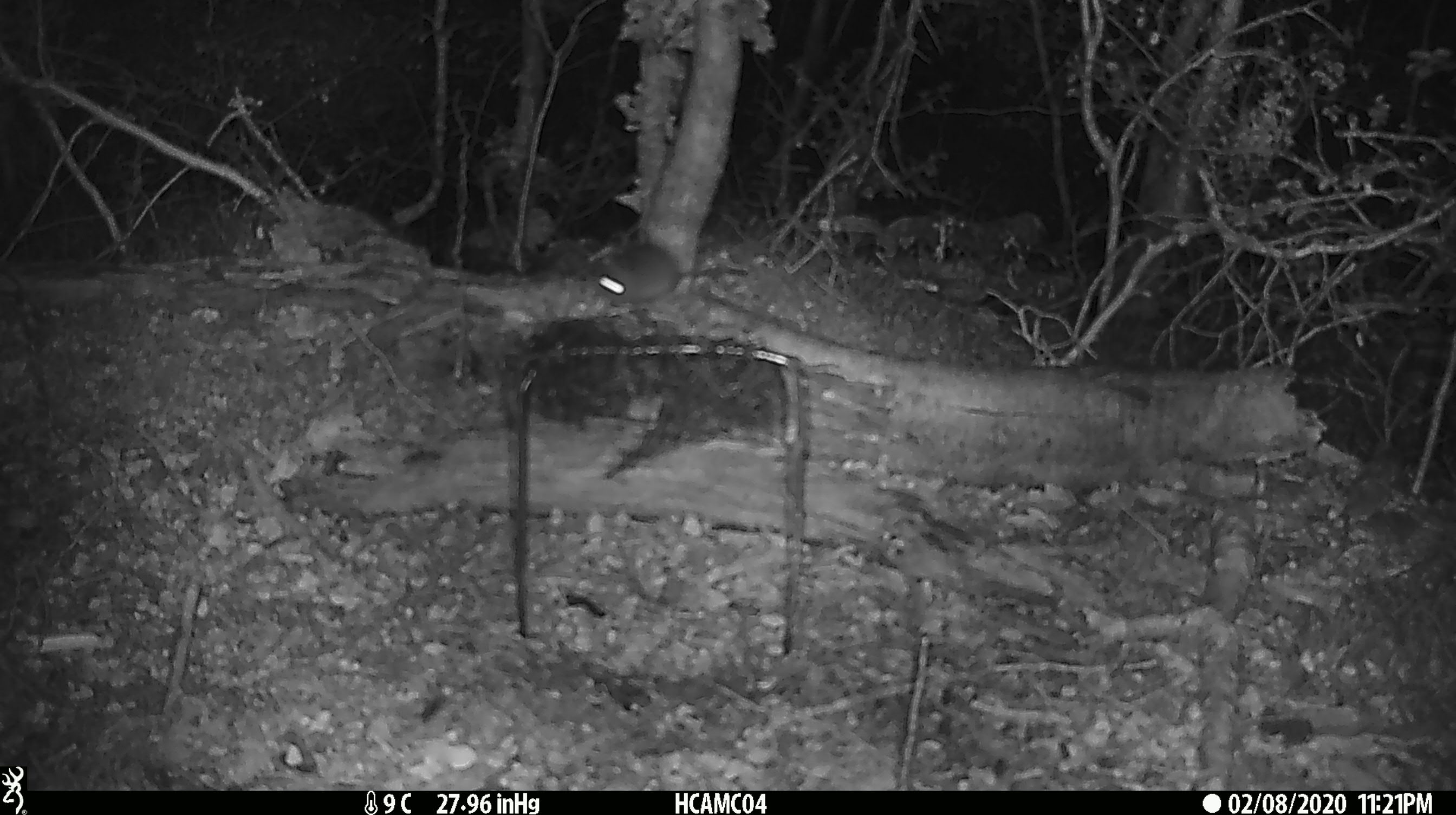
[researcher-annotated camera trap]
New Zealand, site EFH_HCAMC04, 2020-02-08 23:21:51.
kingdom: Animalia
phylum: Chordata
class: Mammalia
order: Rodentia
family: Muridae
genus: Mus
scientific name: Mus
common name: mouse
Mouse (Mus).